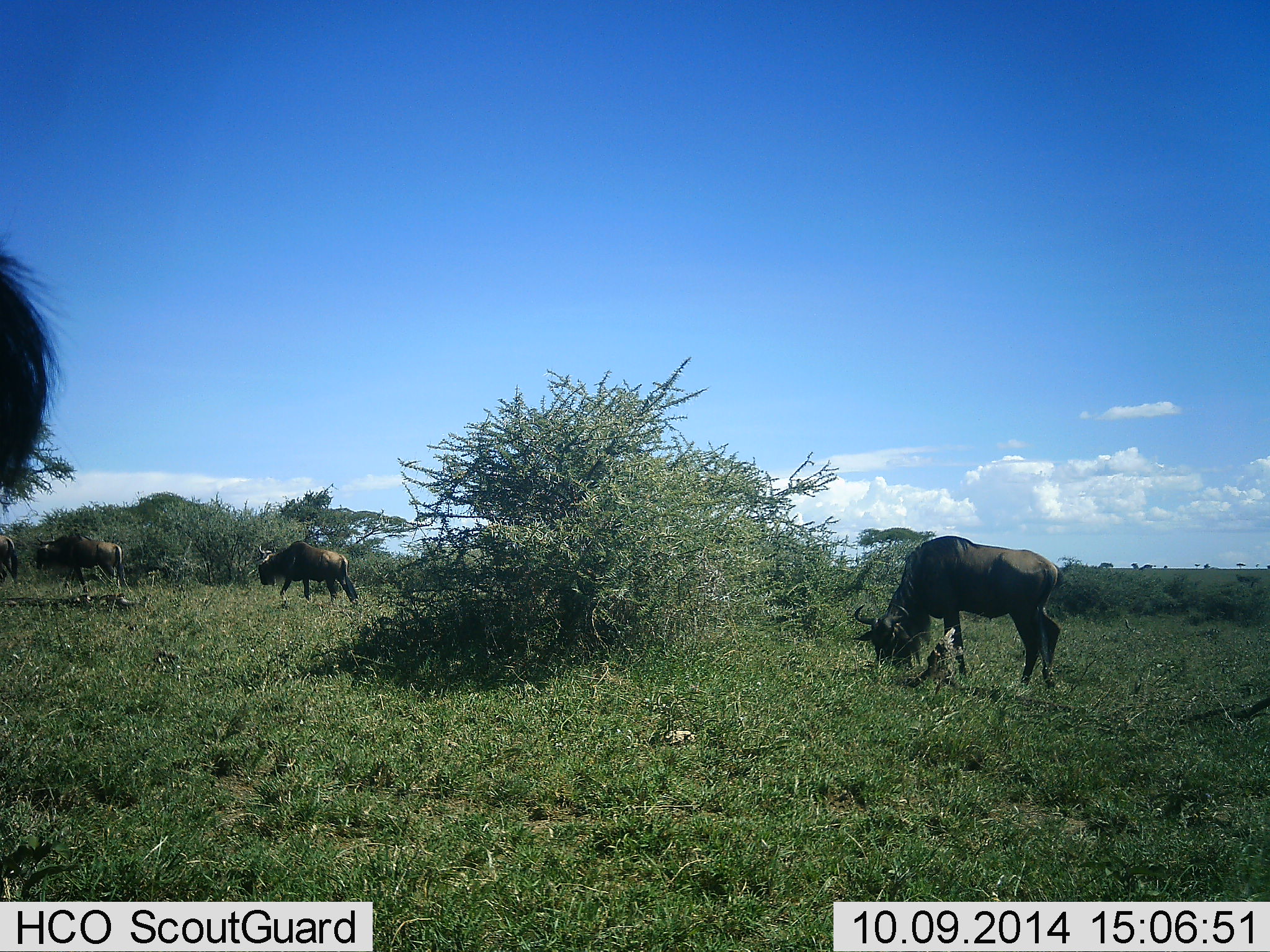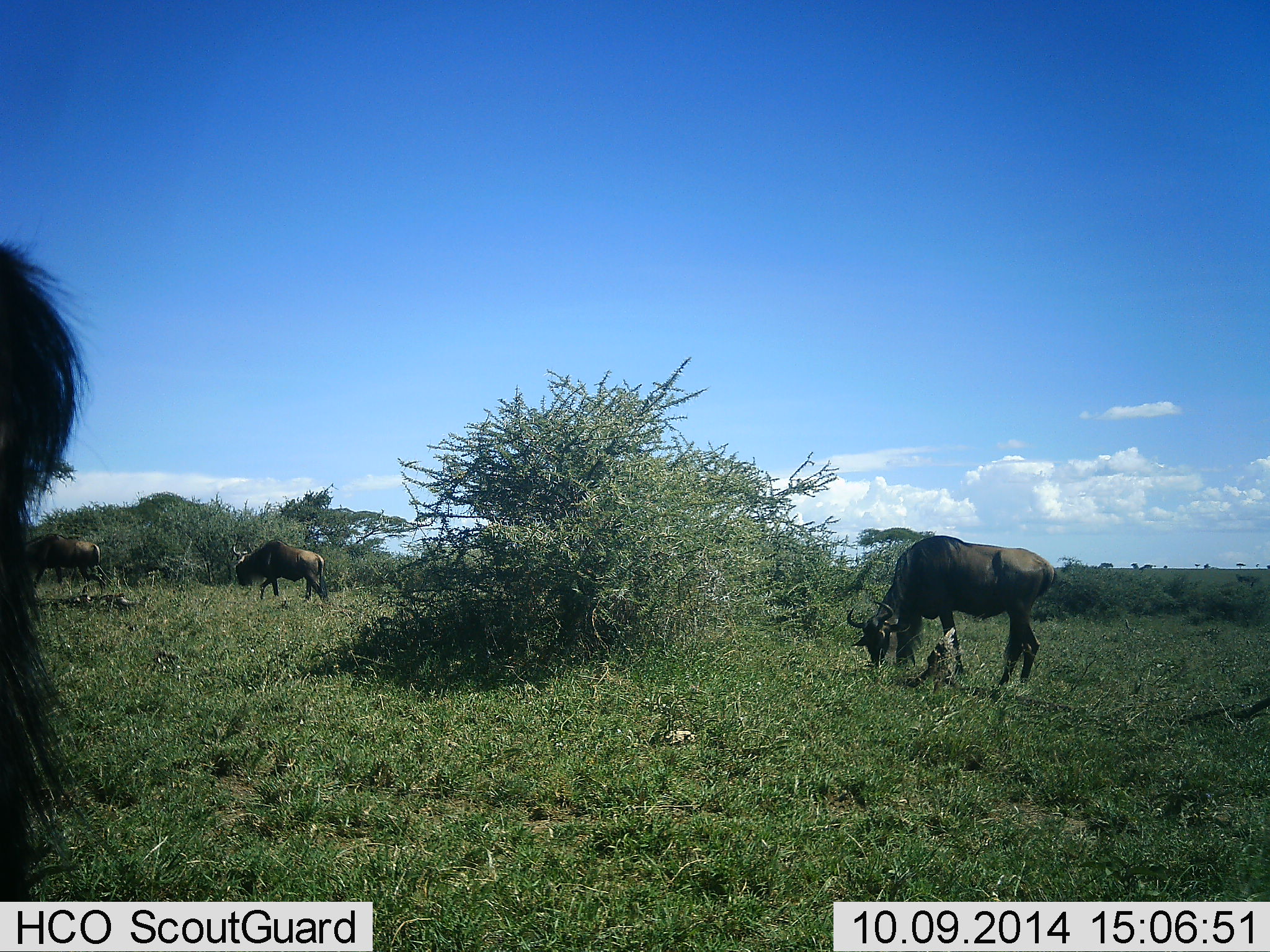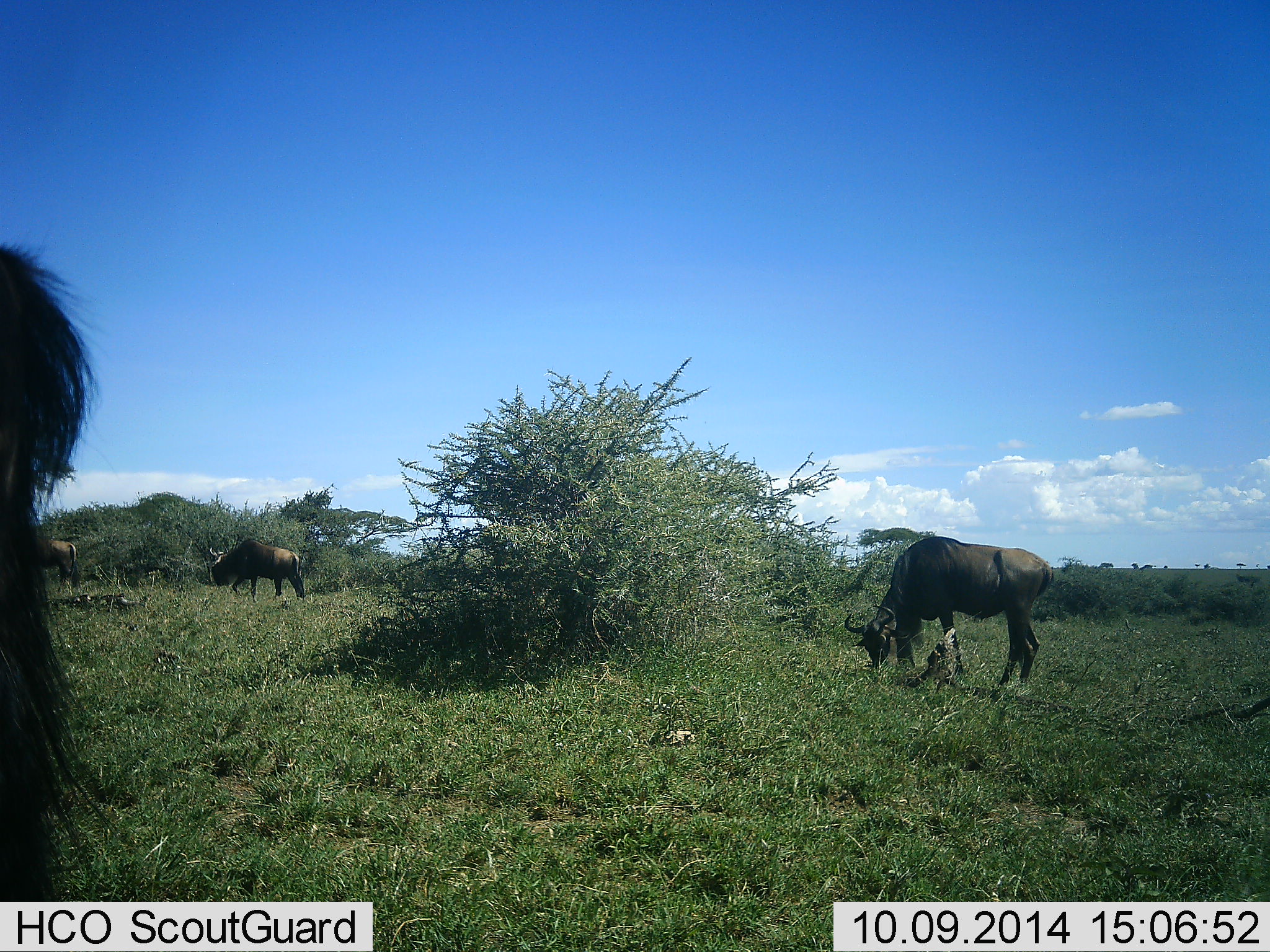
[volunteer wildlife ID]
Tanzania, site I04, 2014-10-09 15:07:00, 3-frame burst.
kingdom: Animalia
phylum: Chordata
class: Mammalia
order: Artiodactyla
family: Bovidae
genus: Connochaetes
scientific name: Connochaetes taurinus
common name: blue wildebeest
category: wildebeest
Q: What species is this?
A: Wildebeest (blue wildebeest) (Connochaetes taurinus).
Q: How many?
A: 4.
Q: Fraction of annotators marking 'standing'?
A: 18%.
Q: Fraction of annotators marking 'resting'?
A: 0%.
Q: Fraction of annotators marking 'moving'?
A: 73%.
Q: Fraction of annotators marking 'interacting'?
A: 0%.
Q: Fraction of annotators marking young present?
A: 0%.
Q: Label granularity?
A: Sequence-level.